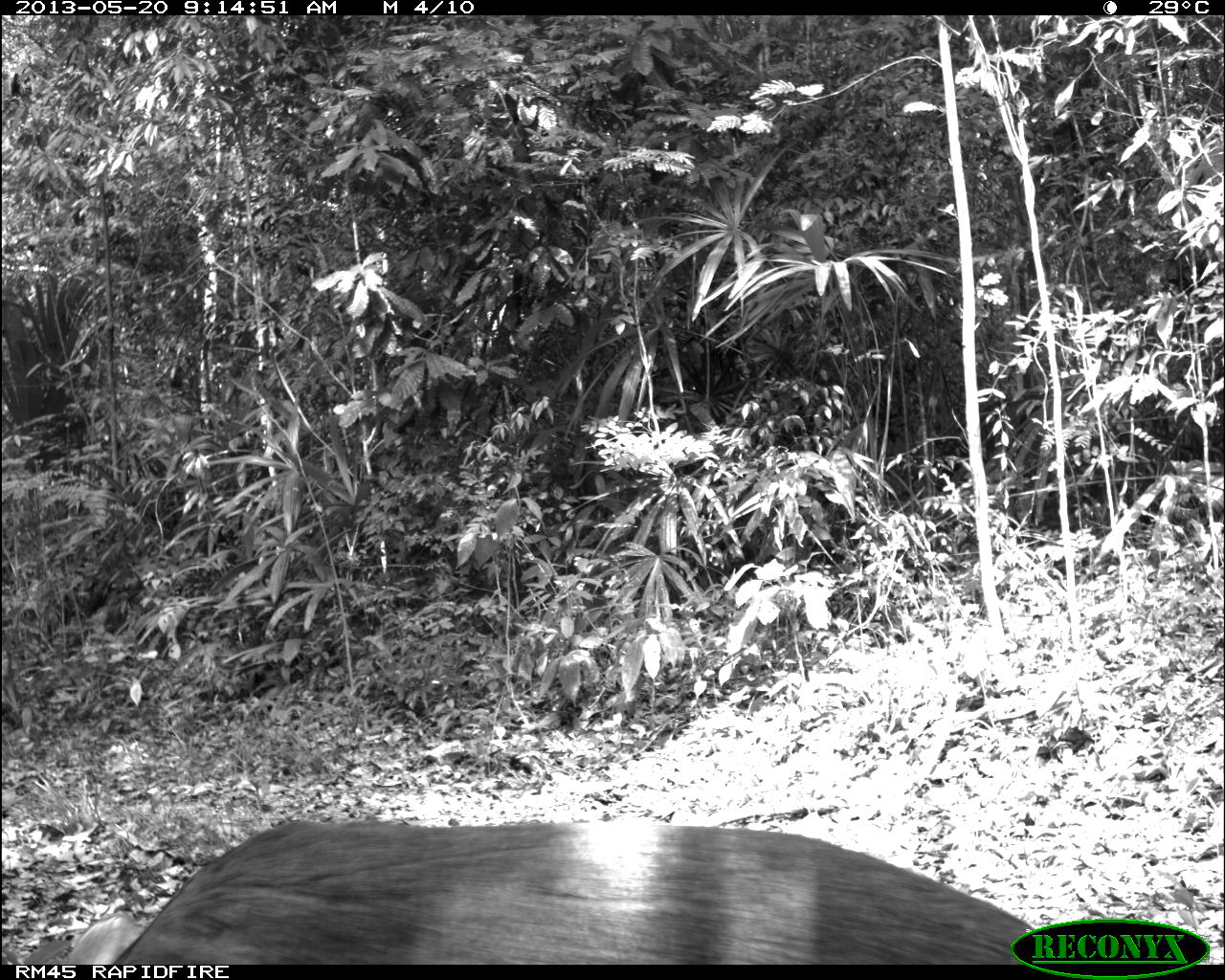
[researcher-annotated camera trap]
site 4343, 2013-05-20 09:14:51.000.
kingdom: Animalia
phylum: Chordata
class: Mammalia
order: Artiodactyla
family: Cervidae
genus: Mazama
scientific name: Mazama temama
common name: central american red brocket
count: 1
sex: female